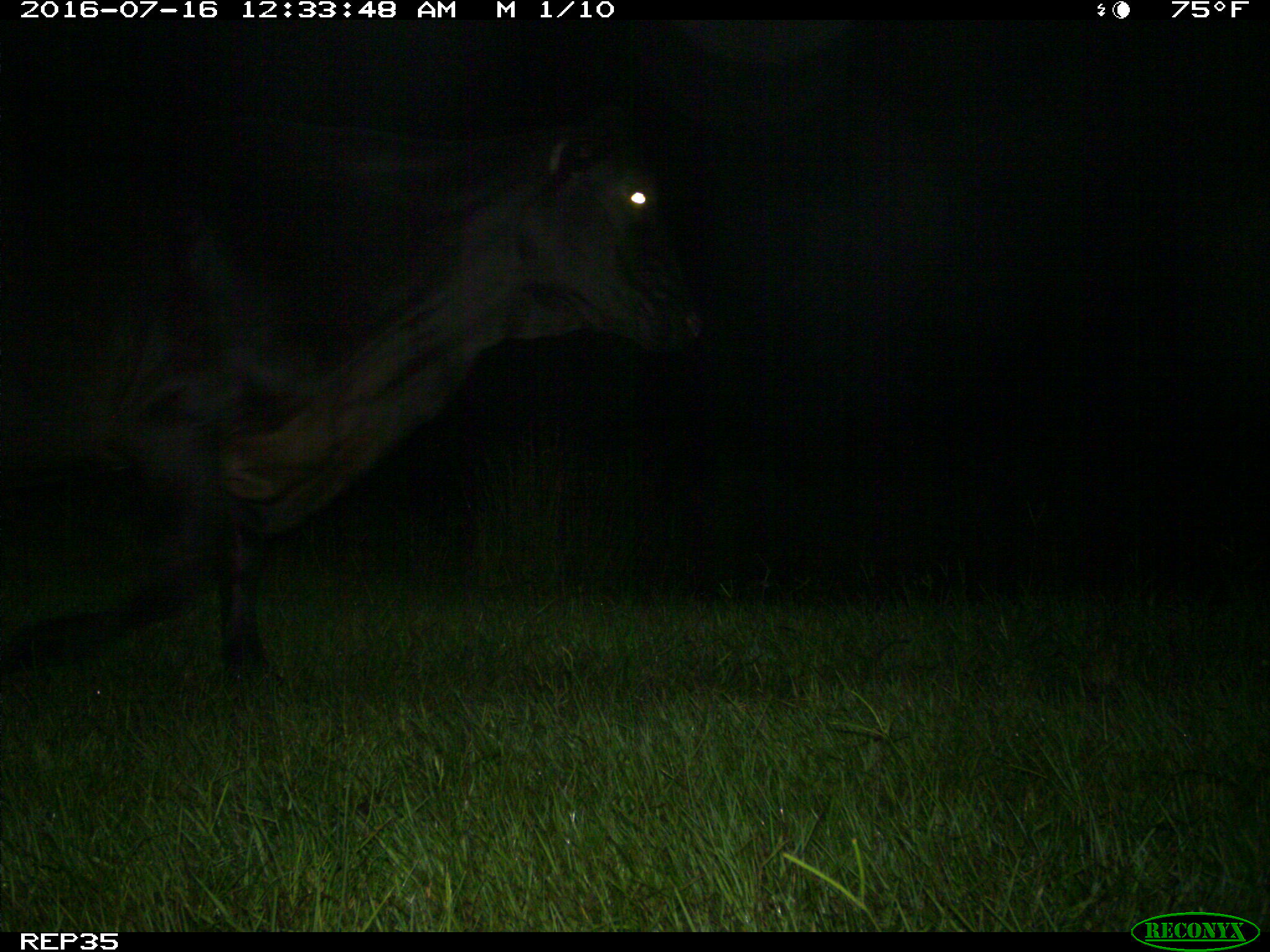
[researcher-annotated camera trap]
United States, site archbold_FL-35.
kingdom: Animalia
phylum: Chordata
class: Mammalia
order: Artiodactyla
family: Bovidae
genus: Bos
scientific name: Bos taurus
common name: domestic cow